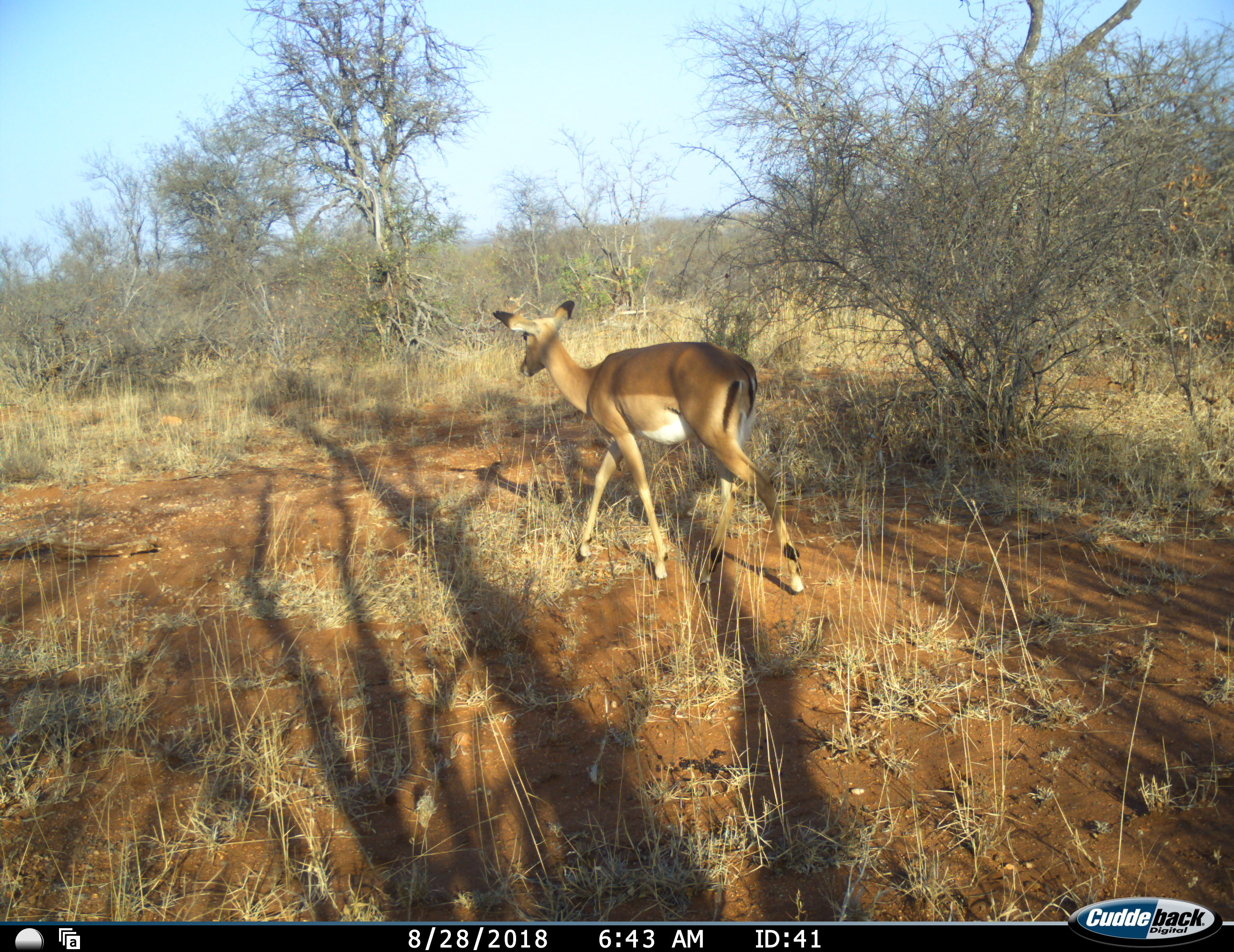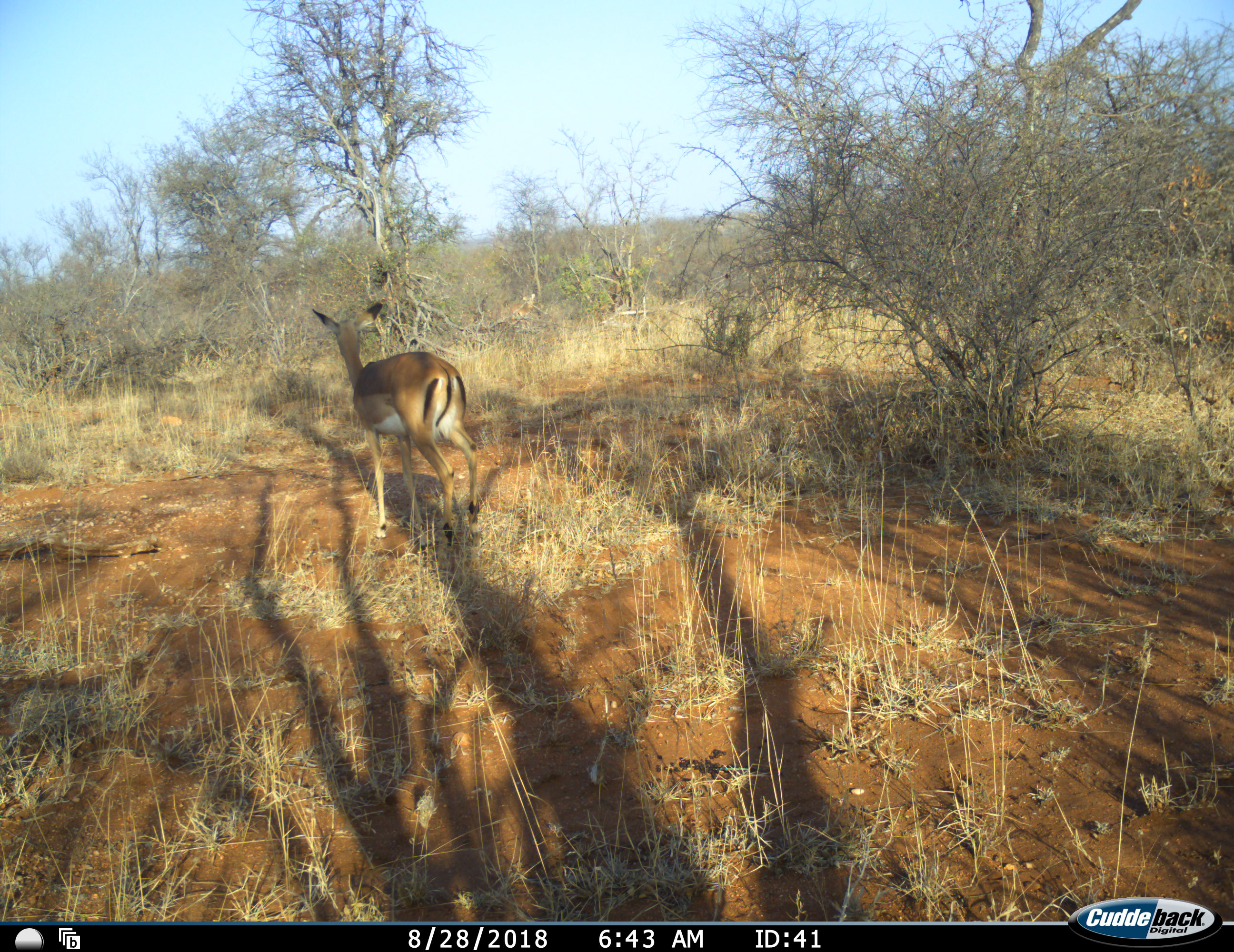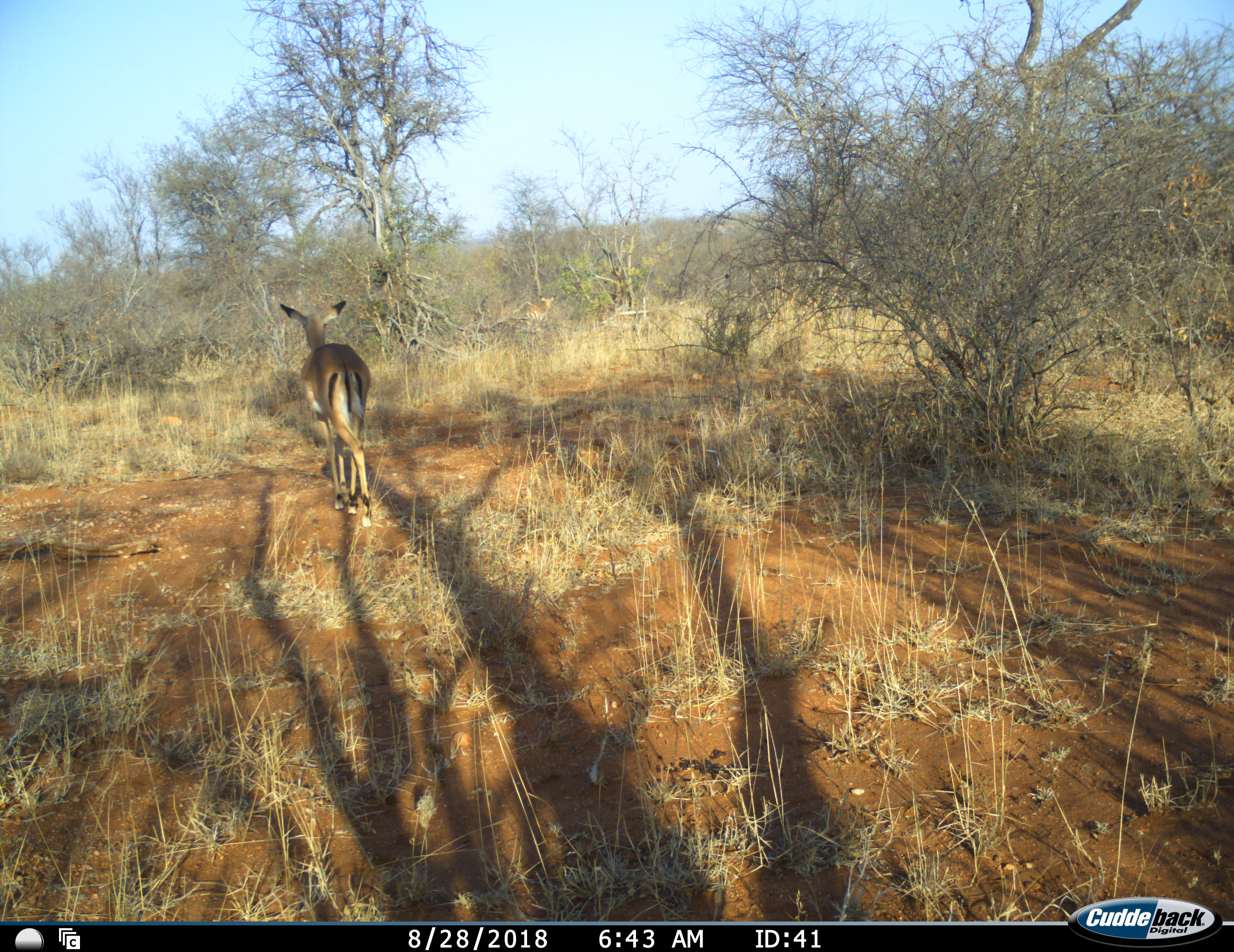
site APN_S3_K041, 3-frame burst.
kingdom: Animalia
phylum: Chordata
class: Mammalia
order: Artiodactyla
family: Bovidae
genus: Aepyceros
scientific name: Aepyceros melampus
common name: impala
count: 1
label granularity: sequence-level